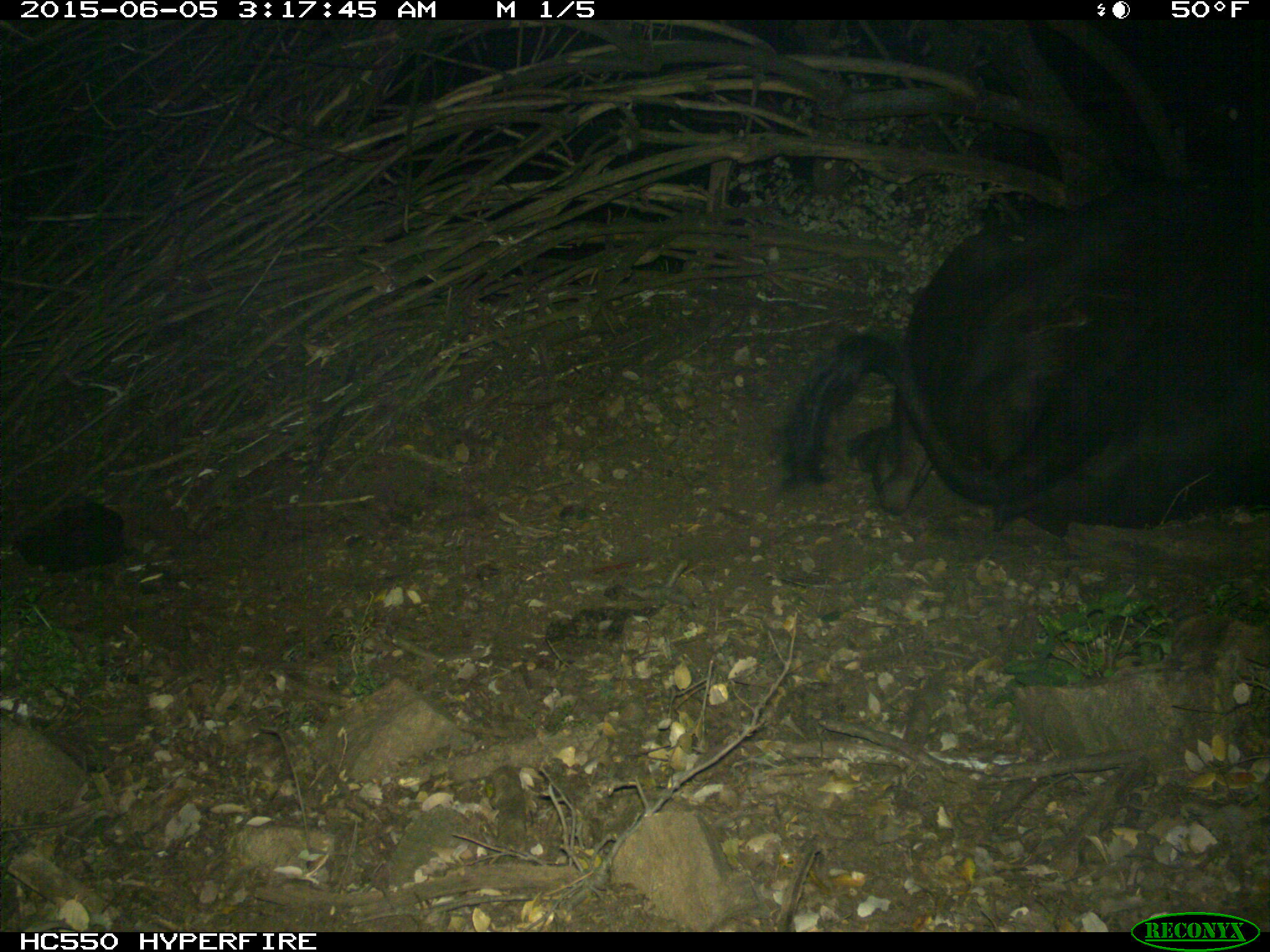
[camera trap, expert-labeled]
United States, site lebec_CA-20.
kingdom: Animalia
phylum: Chordata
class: Mammalia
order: Artiodactyla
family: Bovidae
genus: Bos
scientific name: Bos taurus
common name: domestic cow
Bos taurus (domestic cow).